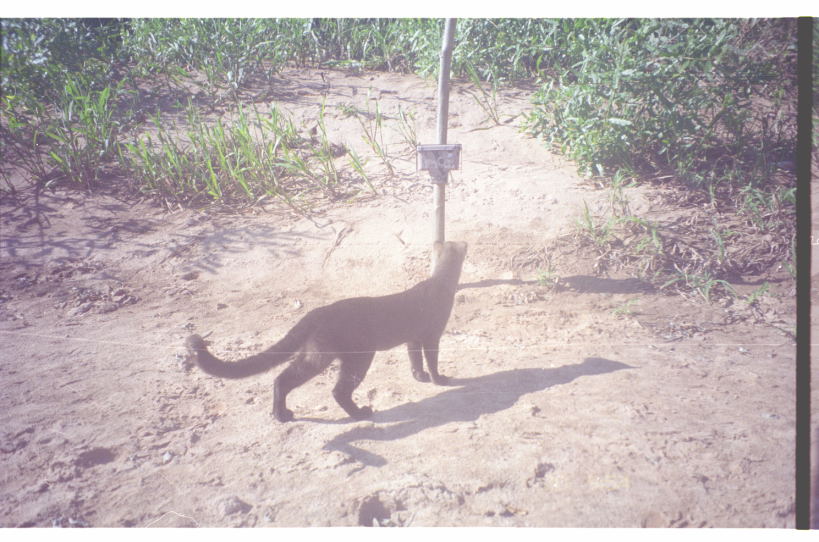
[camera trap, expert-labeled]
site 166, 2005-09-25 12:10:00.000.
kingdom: Animalia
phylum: Chordata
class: Mammalia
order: Carnivora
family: Felidae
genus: Herpailurus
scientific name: Herpailurus yagouaroundi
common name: jaguarundi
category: puma yagouaroundi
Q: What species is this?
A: Puma yagouaroundi (jaguarundi) (Herpailurus yagouaroundi).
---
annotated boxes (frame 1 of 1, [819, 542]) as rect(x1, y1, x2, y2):
puma yagouaroundi: rect(183, 238, 468, 423)